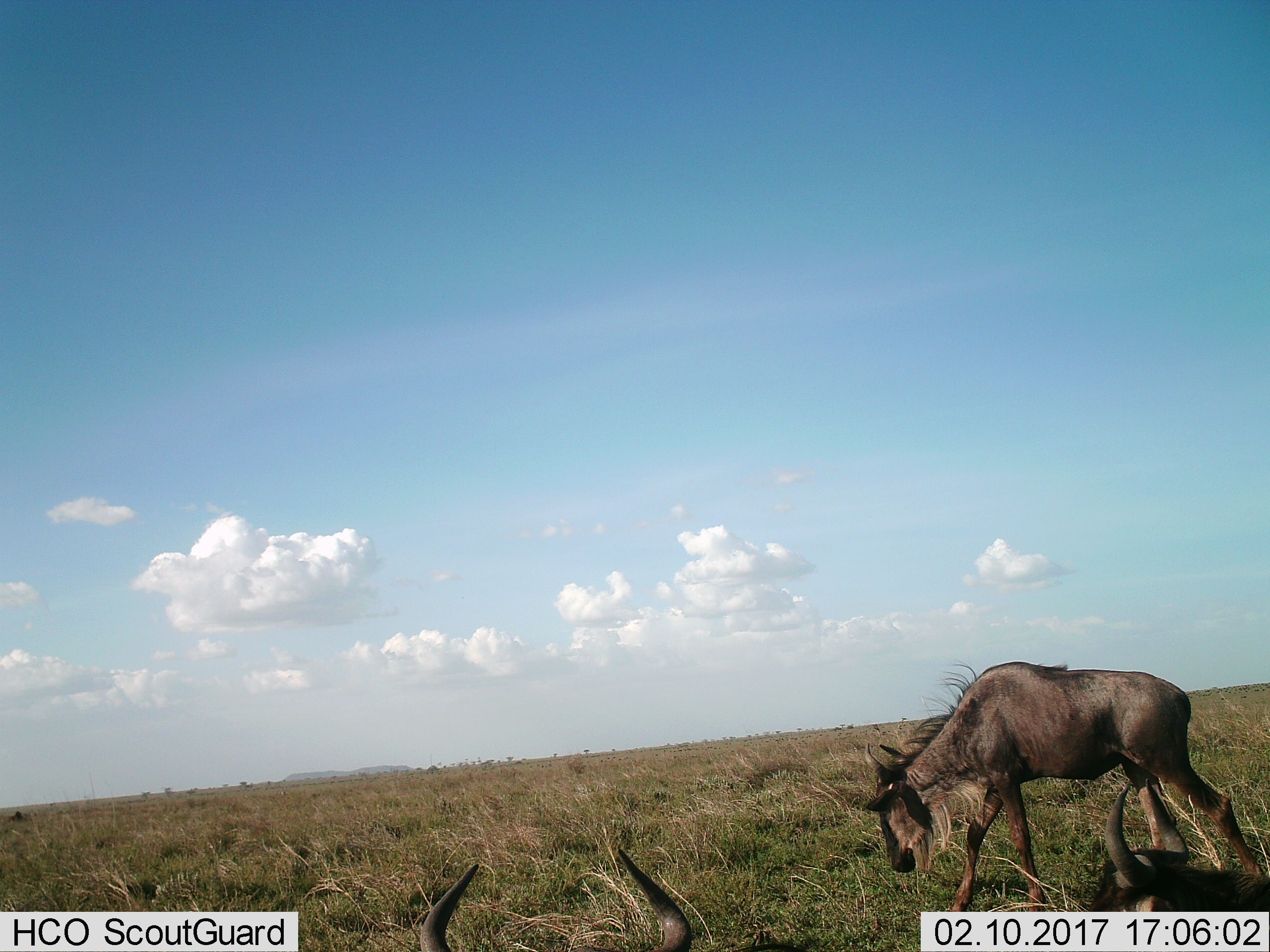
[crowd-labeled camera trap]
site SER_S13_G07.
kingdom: Animalia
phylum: Chordata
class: Mammalia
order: Artiodactyla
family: Bovidae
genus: Connochaetes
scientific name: Connochaetes taurinus taurinus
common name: blue wildebeest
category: wildebeestblue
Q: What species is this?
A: Wildebeestblue (blue wildebeest) (Connochaetes taurinus taurinus).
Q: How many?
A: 3.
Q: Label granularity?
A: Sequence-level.